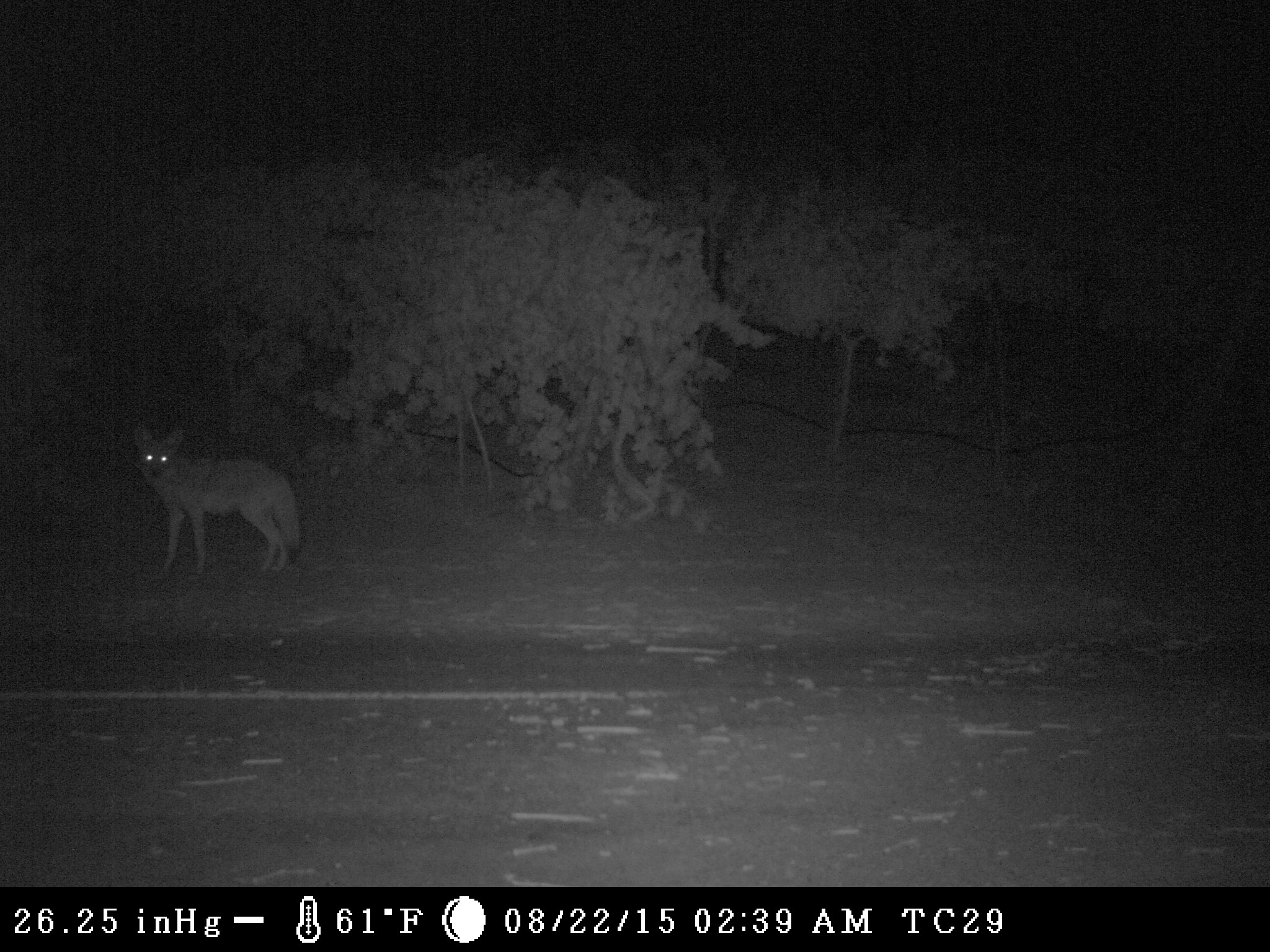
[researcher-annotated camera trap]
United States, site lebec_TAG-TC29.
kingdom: Animalia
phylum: Chordata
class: Mammalia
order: Carnivora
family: Canidae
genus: Canis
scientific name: Canis latrans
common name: coyote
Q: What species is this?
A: Canis latrans (coyote).